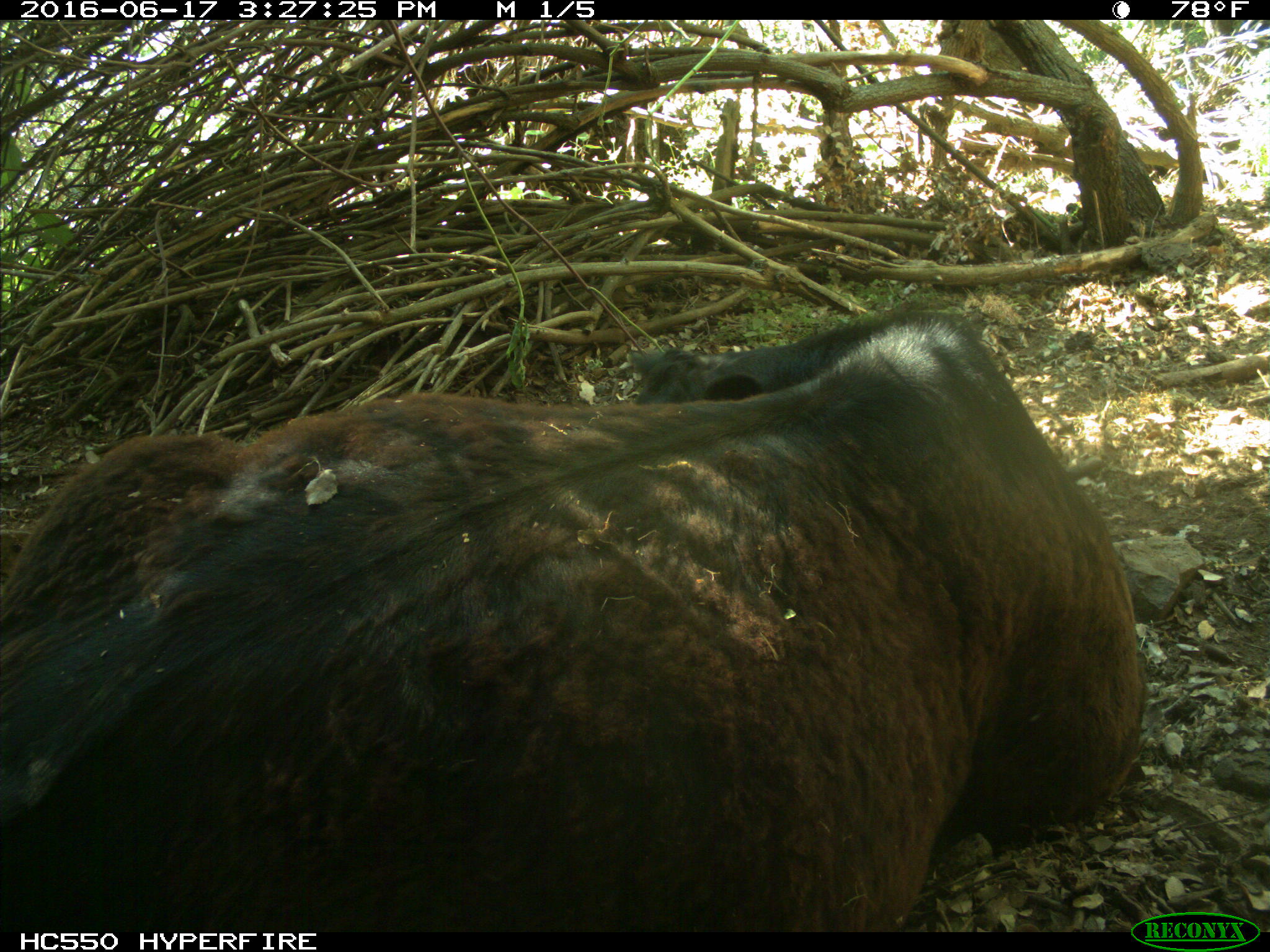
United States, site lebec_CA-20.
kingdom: Animalia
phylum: Chordata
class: Mammalia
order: Artiodactyla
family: Bovidae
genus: Bos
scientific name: Bos taurus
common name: domestic cow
Bos taurus (domestic cow).